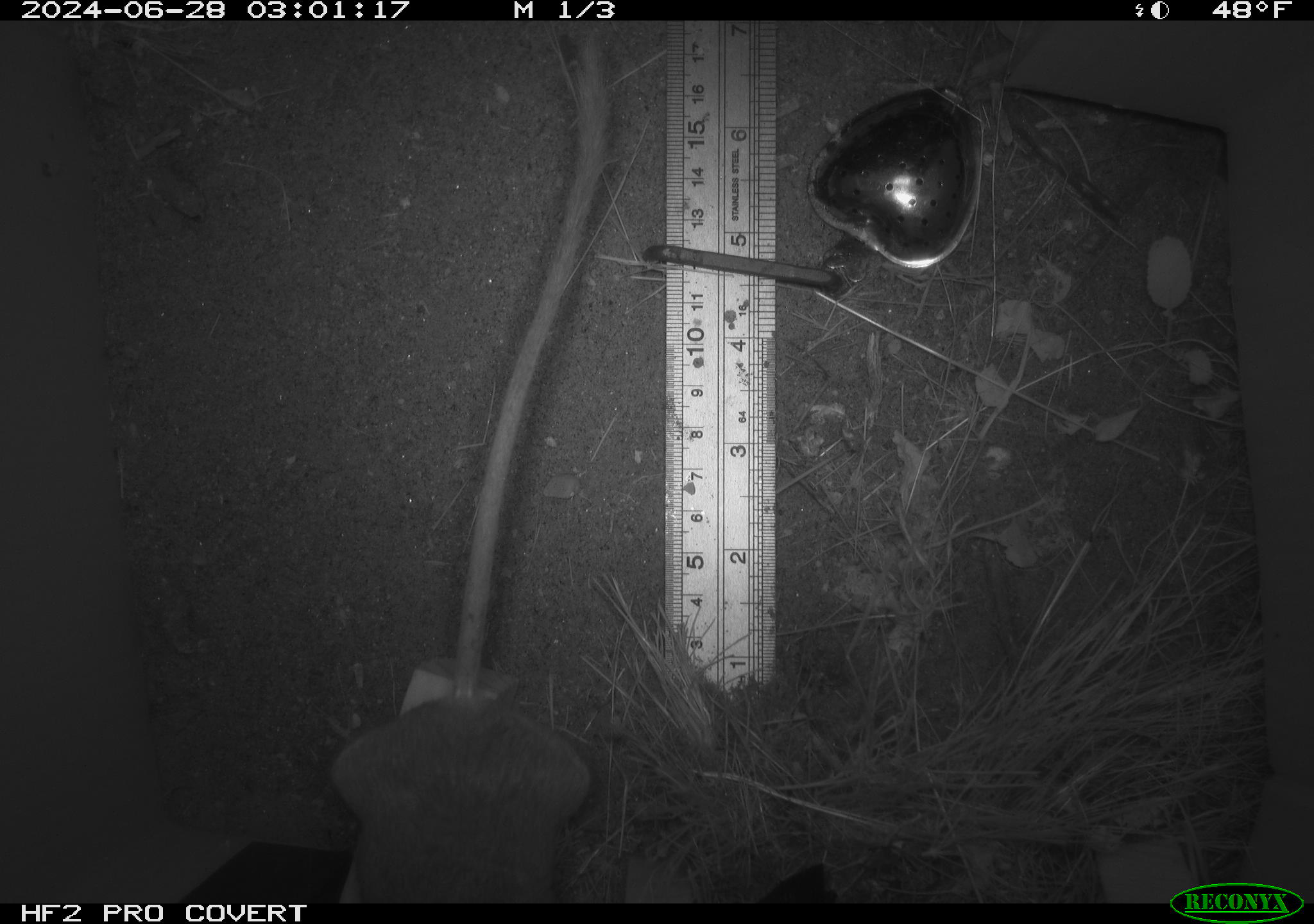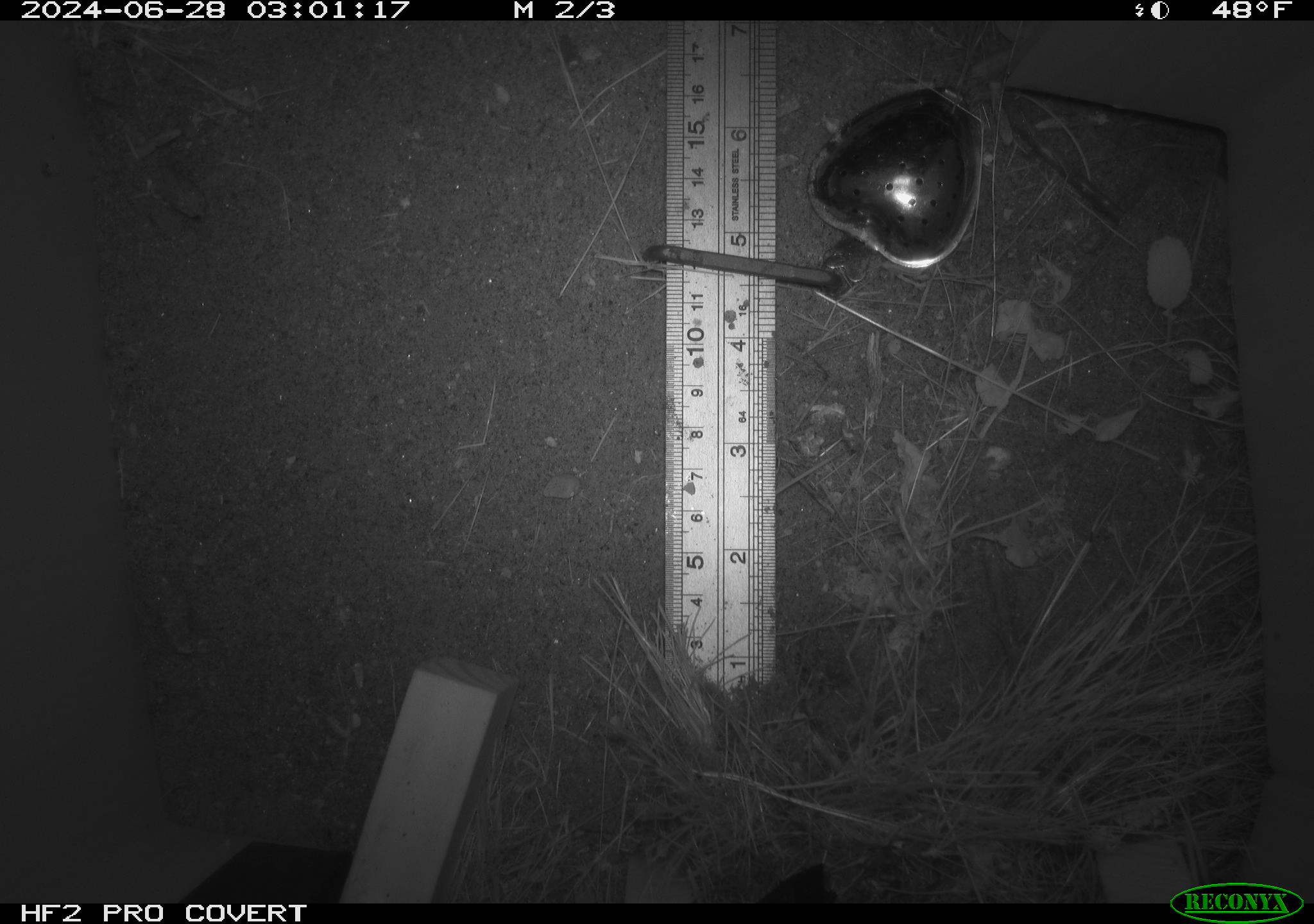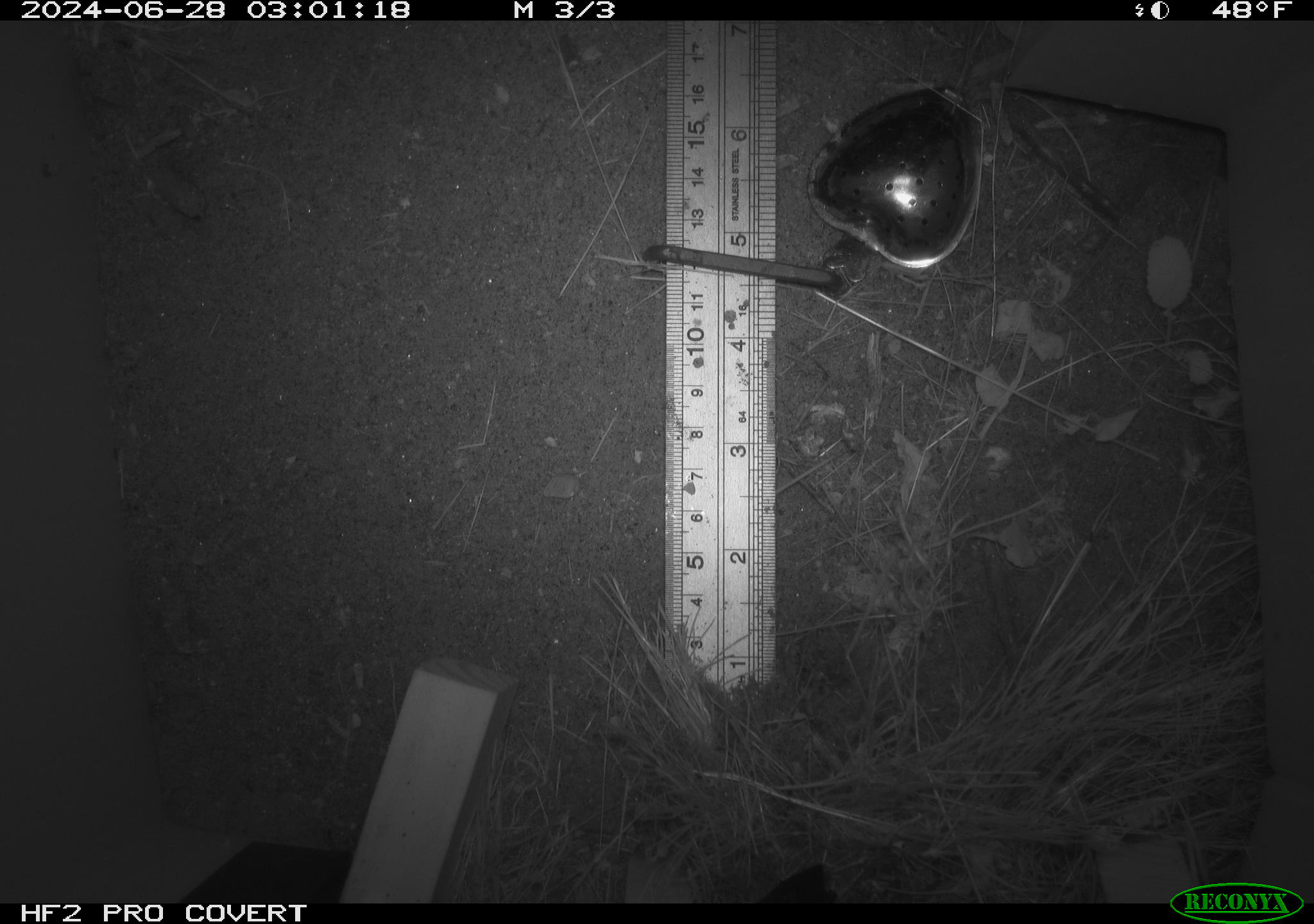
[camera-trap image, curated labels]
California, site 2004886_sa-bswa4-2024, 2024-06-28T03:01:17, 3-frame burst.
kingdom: Animalia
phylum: Chordata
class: Mammalia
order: Rodentia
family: Heteromyidae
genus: Dipodomys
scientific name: Dipodomys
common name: kangaroo rats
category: dipodomys species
Dipodomys species (kangaroo rats) (Dipodomys).